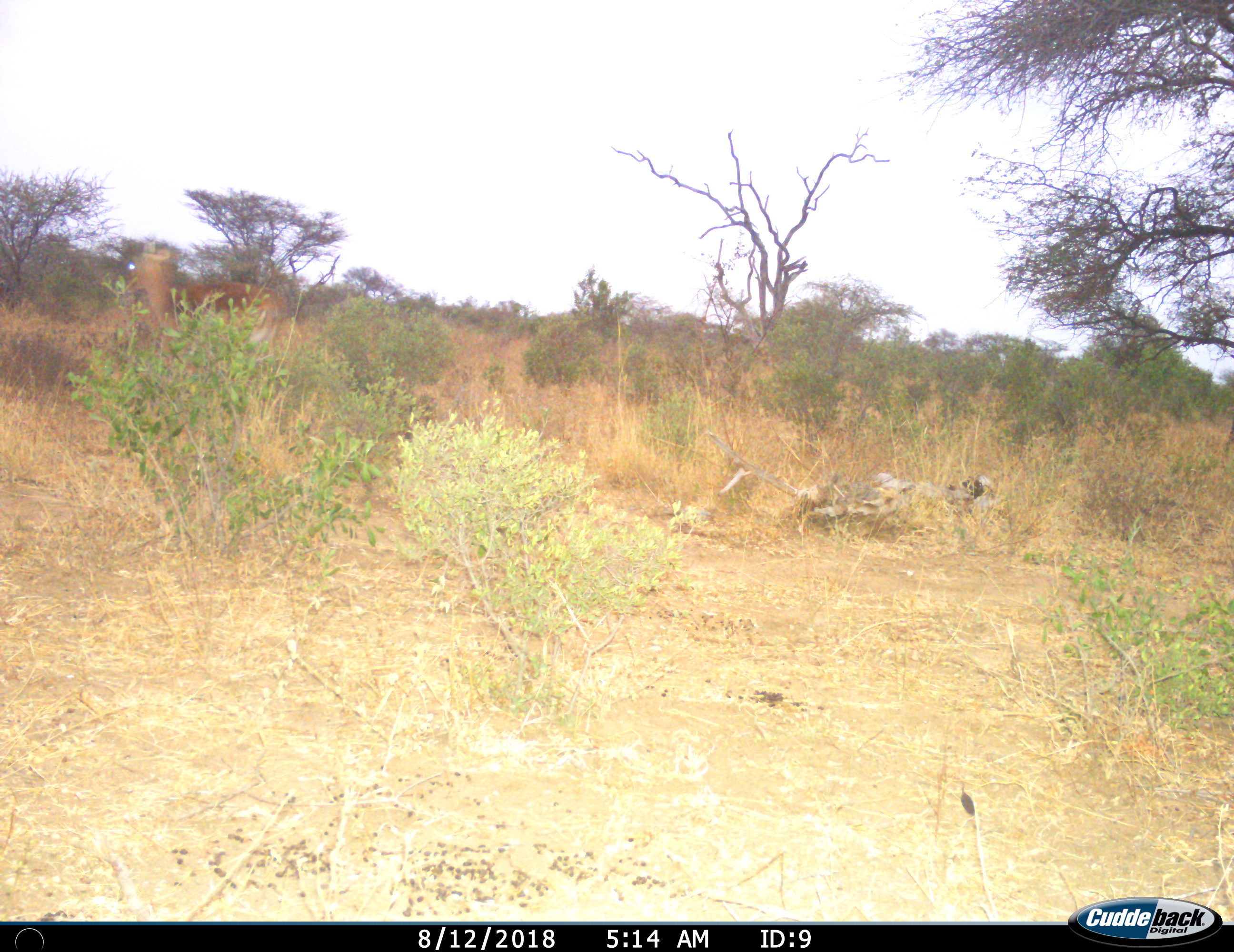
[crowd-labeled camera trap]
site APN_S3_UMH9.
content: unidentified animal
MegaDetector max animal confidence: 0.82